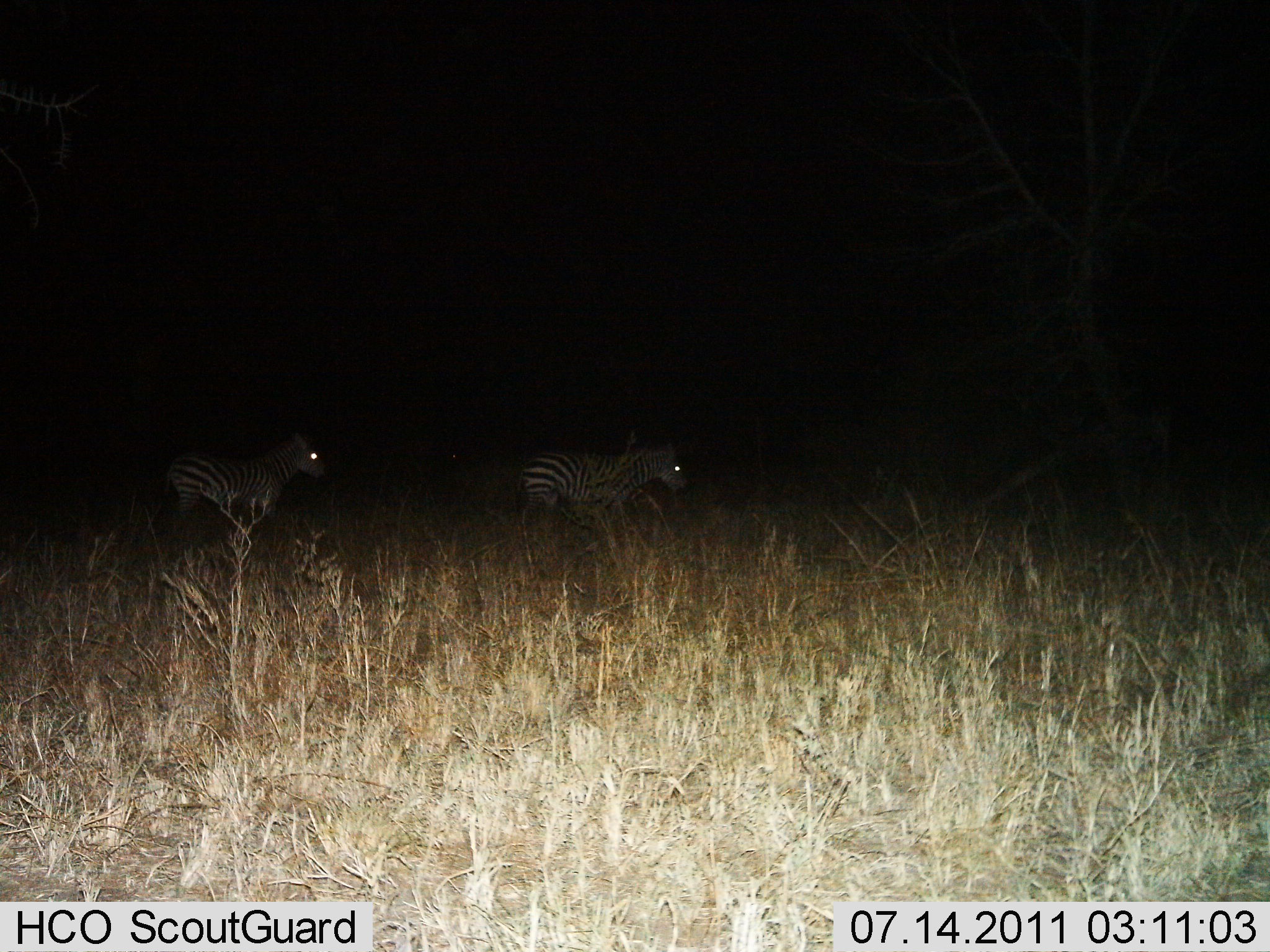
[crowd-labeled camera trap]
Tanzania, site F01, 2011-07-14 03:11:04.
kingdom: Animalia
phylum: Chordata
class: Mammalia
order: Perissodactyla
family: Equidae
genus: Equus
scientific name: Equus quagga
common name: plains zebra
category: zebra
Zebra (plains zebra) (Equus quagga), count 2. Behavior (volunteer vote fractions): standing 9%, resting 0%, moving 91%, interacting 0%. Young present (vote fraction): 0%. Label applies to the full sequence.